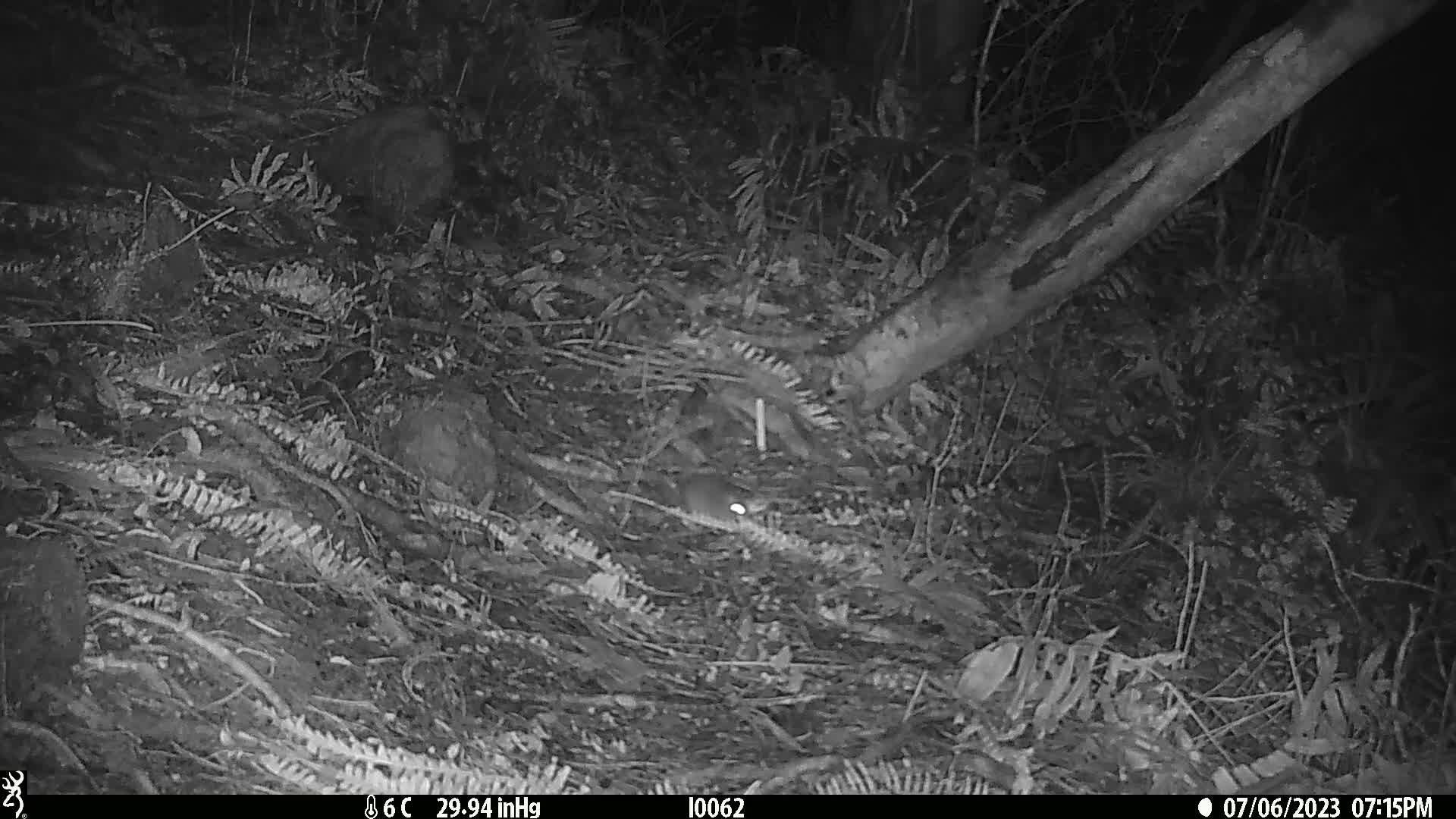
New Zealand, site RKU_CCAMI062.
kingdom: Animalia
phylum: Chordata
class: Mammalia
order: Rodentia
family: Muridae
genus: Rattus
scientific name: Rattus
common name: rat